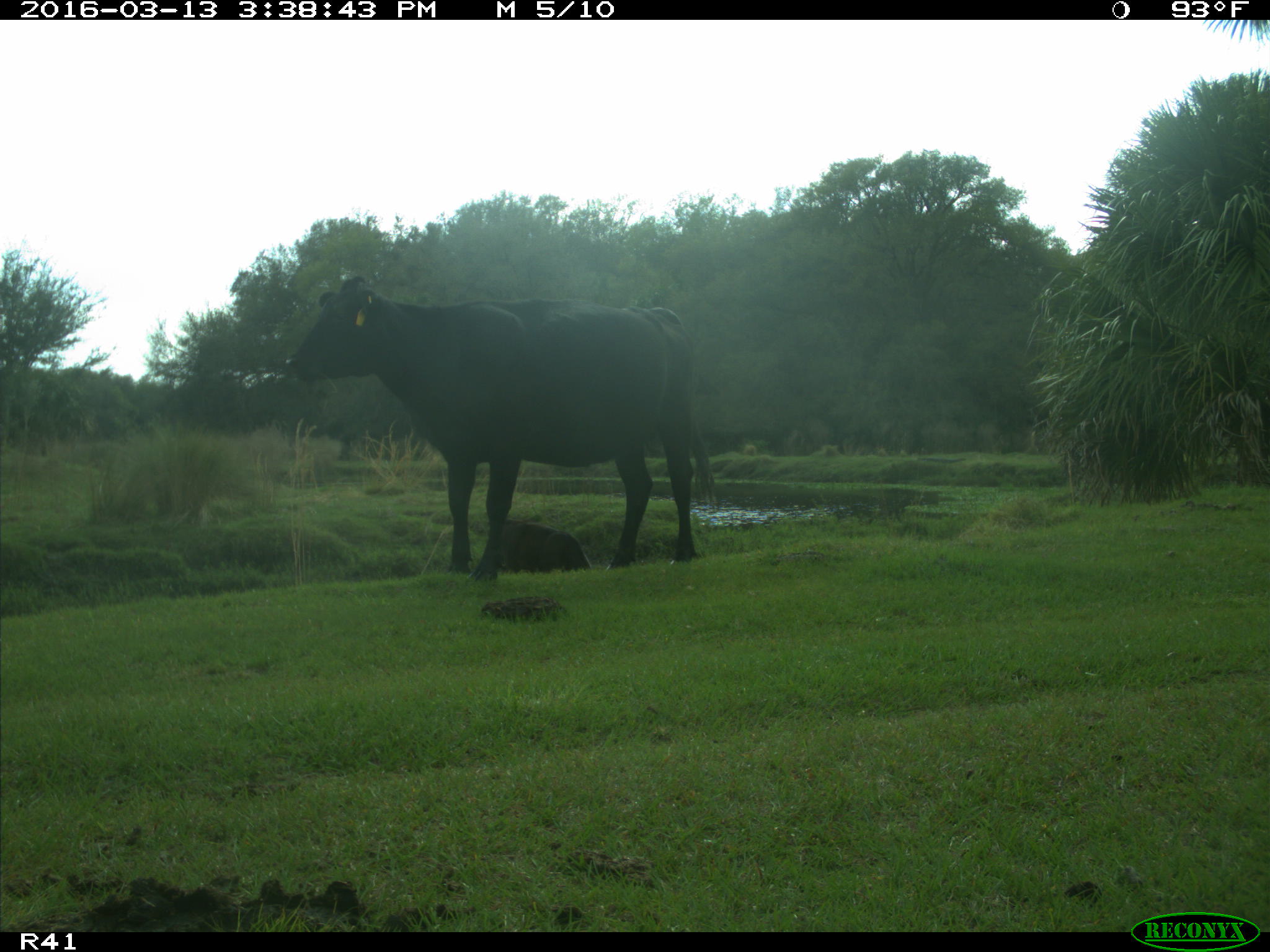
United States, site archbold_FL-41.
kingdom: Animalia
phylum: Chordata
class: Mammalia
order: Artiodactyla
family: Bovidae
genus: Bos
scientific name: Bos taurus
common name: domestic cow